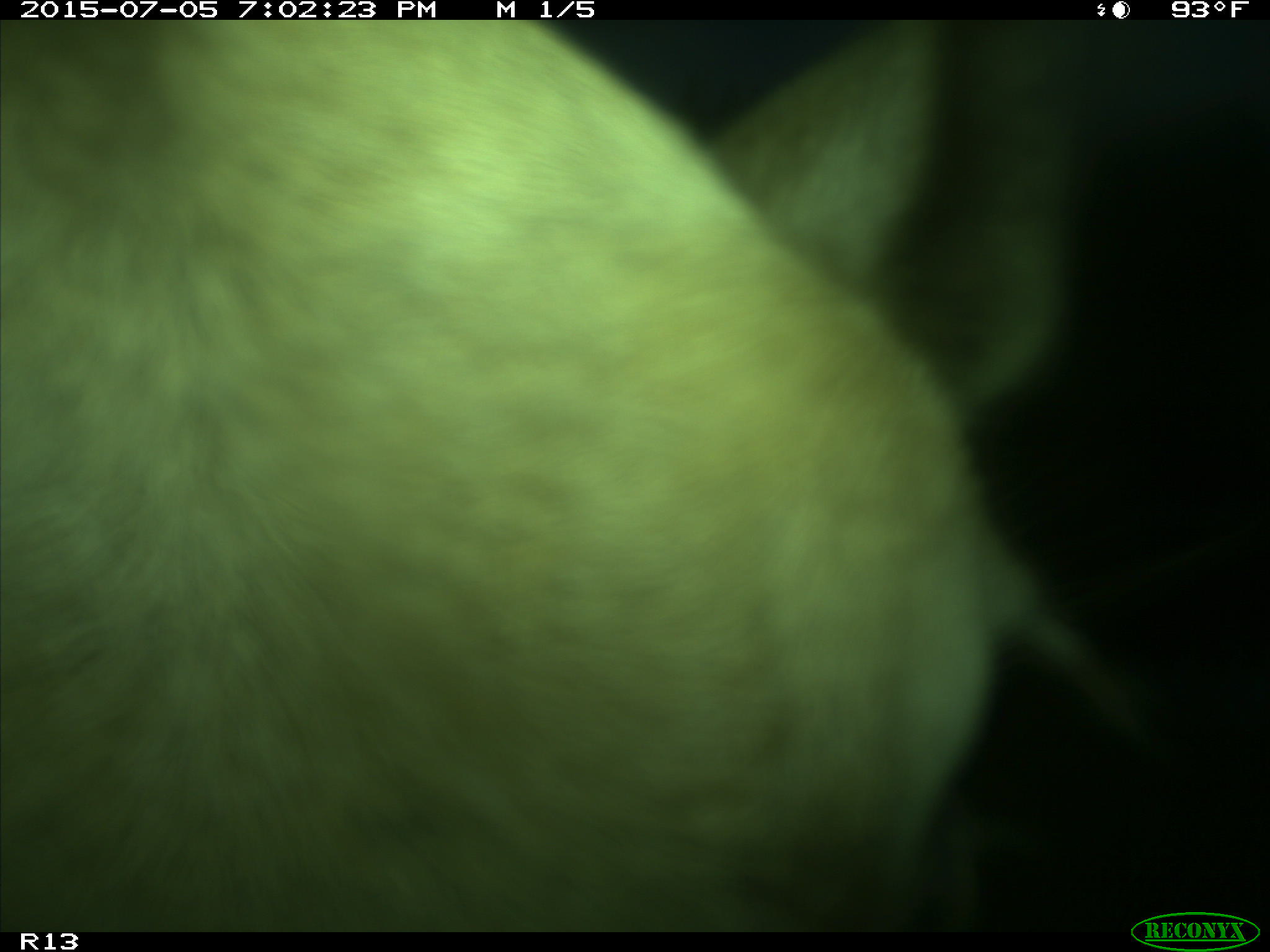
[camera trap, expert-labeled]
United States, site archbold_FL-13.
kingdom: Animalia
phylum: Chordata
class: Mammalia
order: Artiodactyla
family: Bovidae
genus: Bos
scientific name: Bos taurus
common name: domestic cow